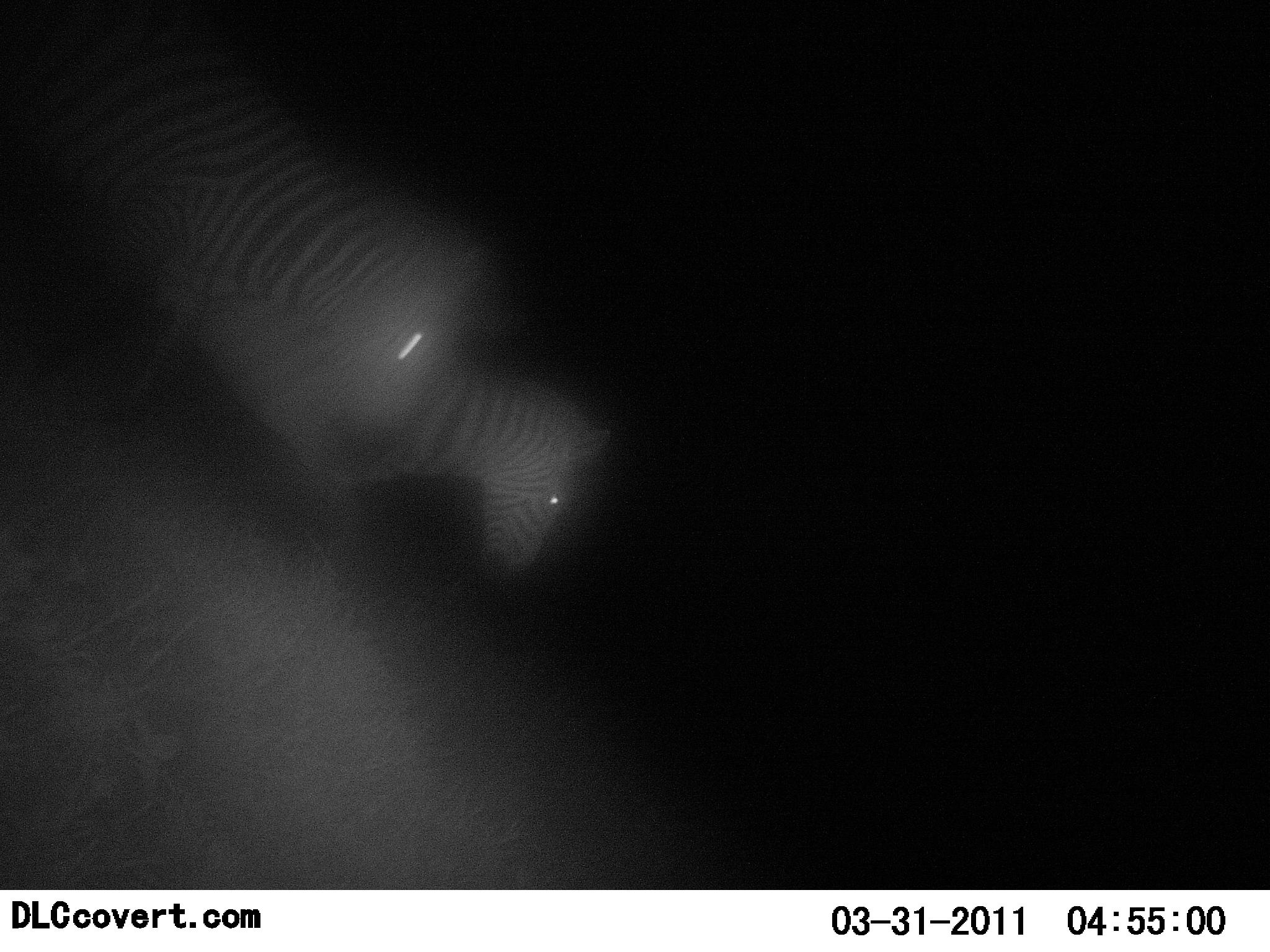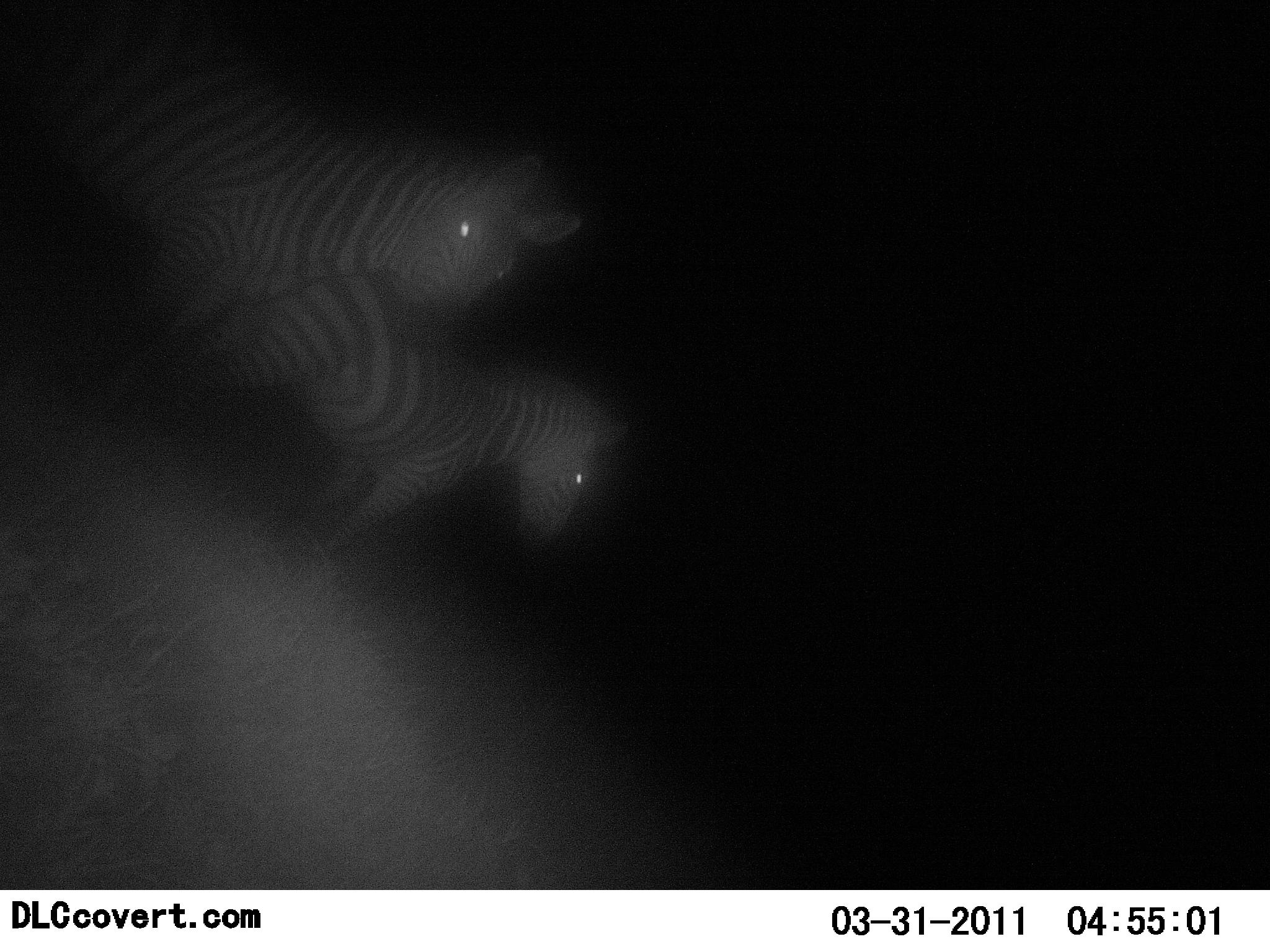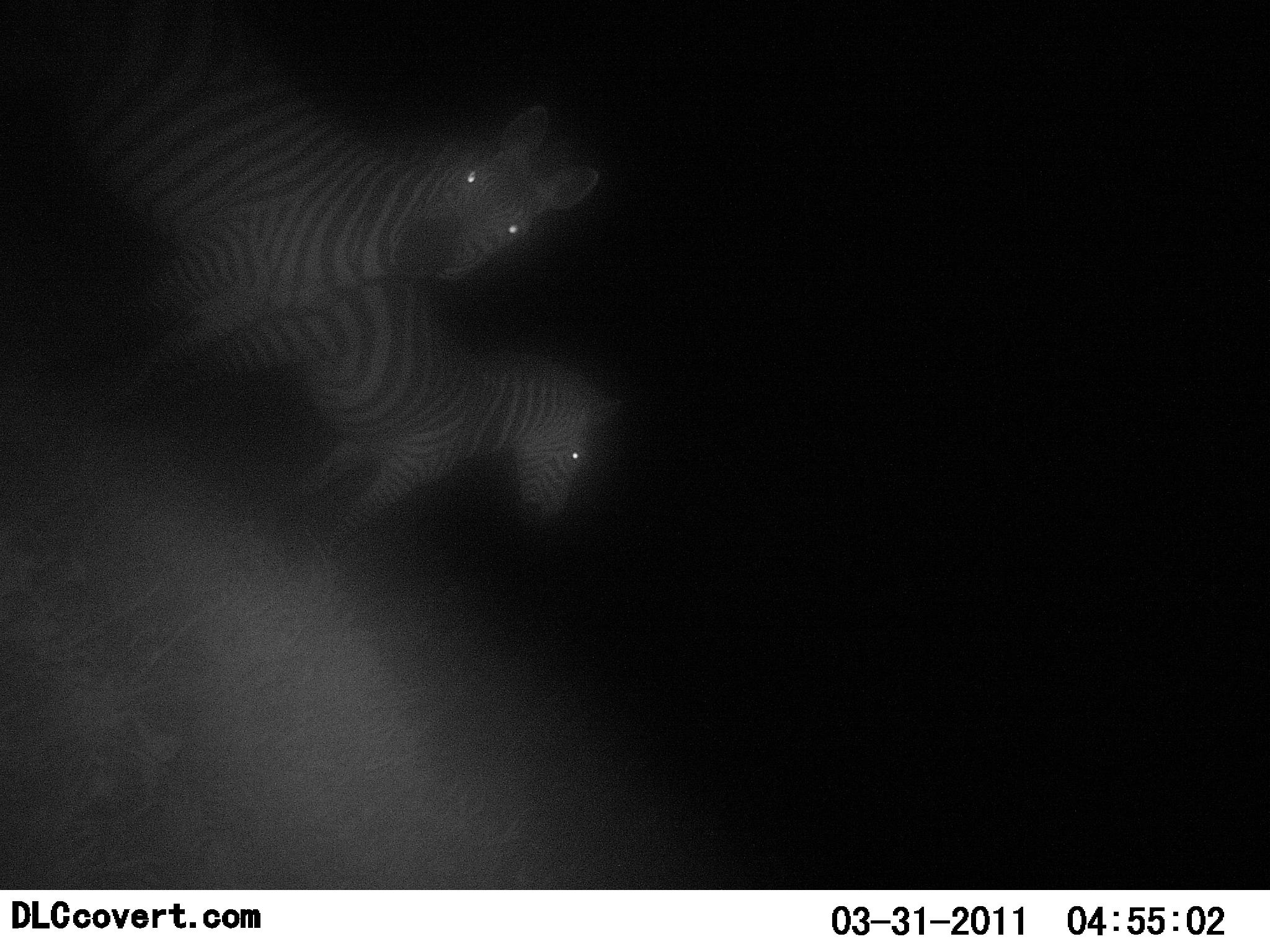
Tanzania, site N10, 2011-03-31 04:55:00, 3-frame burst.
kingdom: Animalia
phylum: Chordata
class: Mammalia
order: Perissodactyla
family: Equidae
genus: Equus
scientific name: Equus quagga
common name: plains zebra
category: zebra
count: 2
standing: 85%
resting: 0%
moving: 31%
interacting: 0%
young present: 0%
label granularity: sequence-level